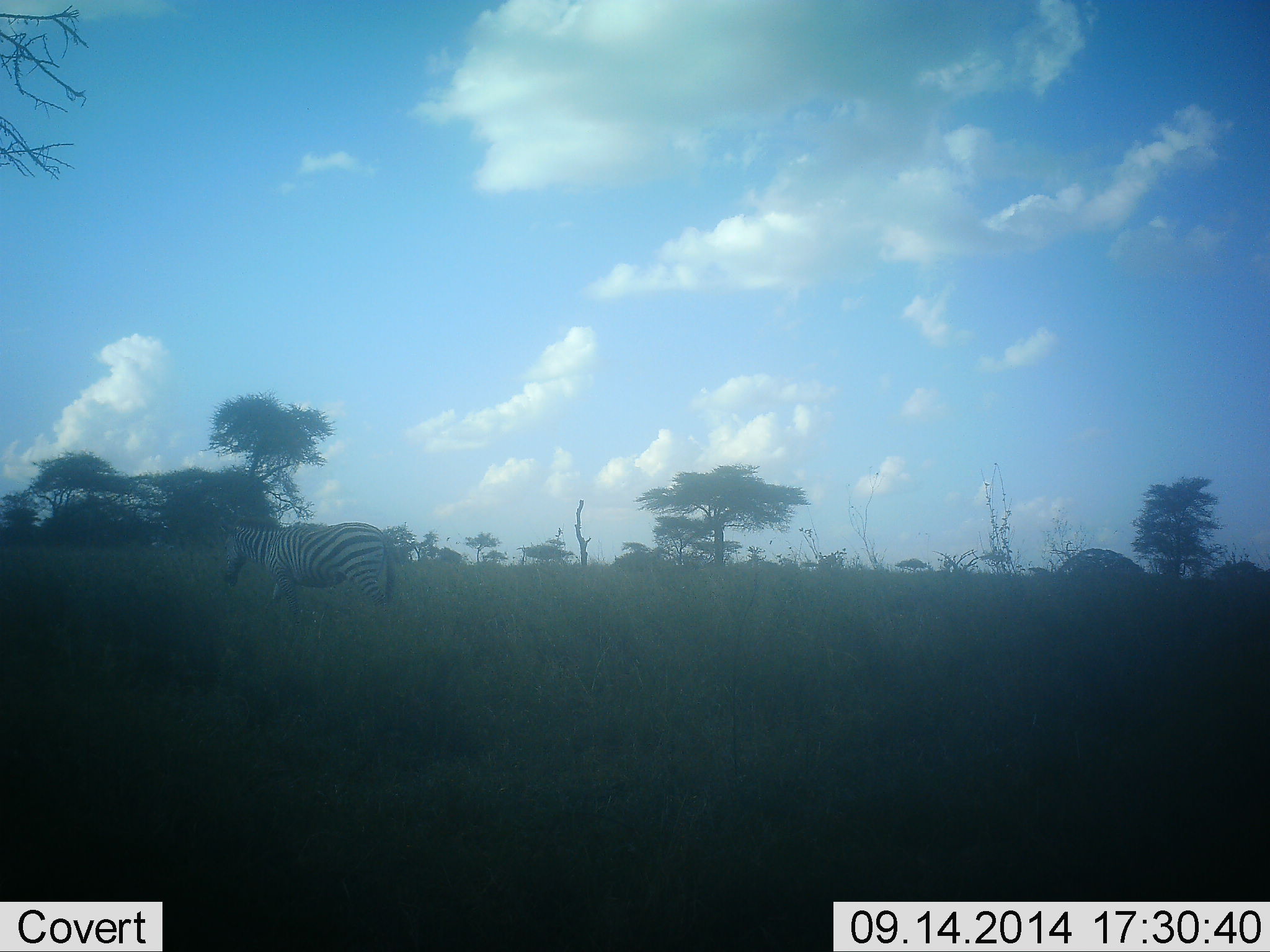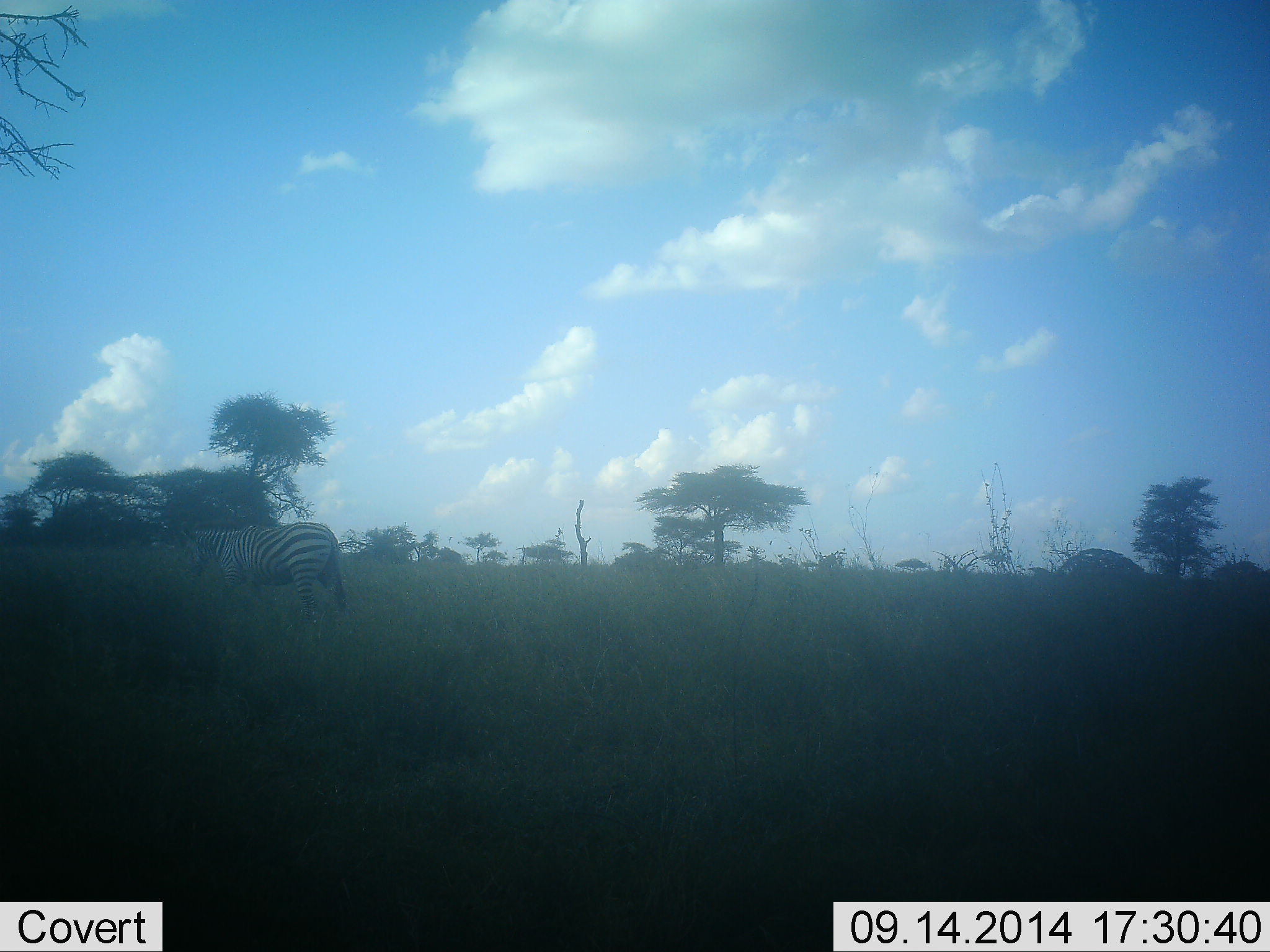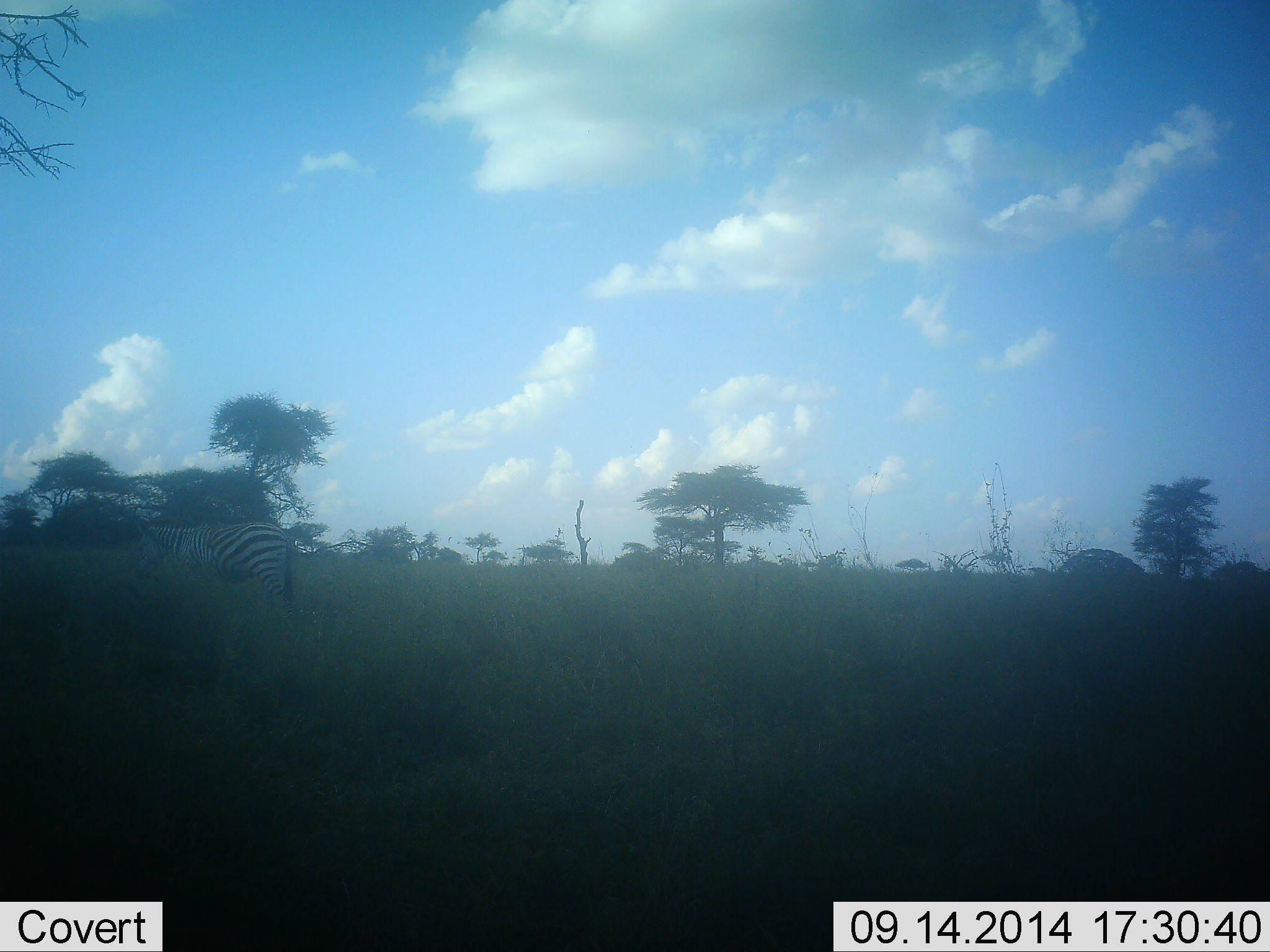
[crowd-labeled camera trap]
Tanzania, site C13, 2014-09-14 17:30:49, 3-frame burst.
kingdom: Animalia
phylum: Chordata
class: Mammalia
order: Perissodactyla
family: Equidae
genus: Equus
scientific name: Equus quagga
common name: plains zebra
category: zebra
Zebra (plains zebra) (Equus quagga), count 1. Behavior (volunteer vote fractions): standing 0%, resting 0%, moving 100%, interacting 0%. Young present (vote fraction): 0%. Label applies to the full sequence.